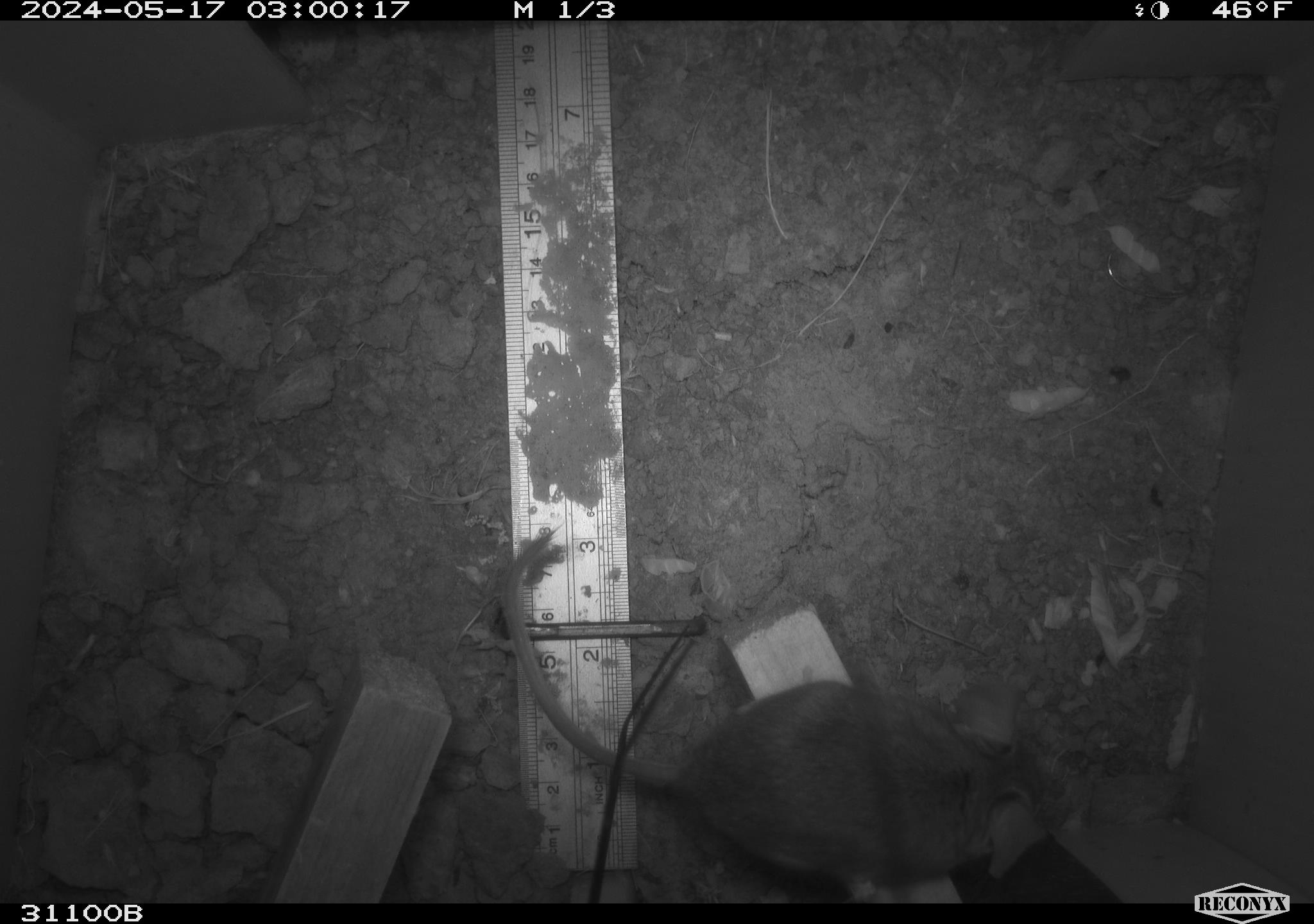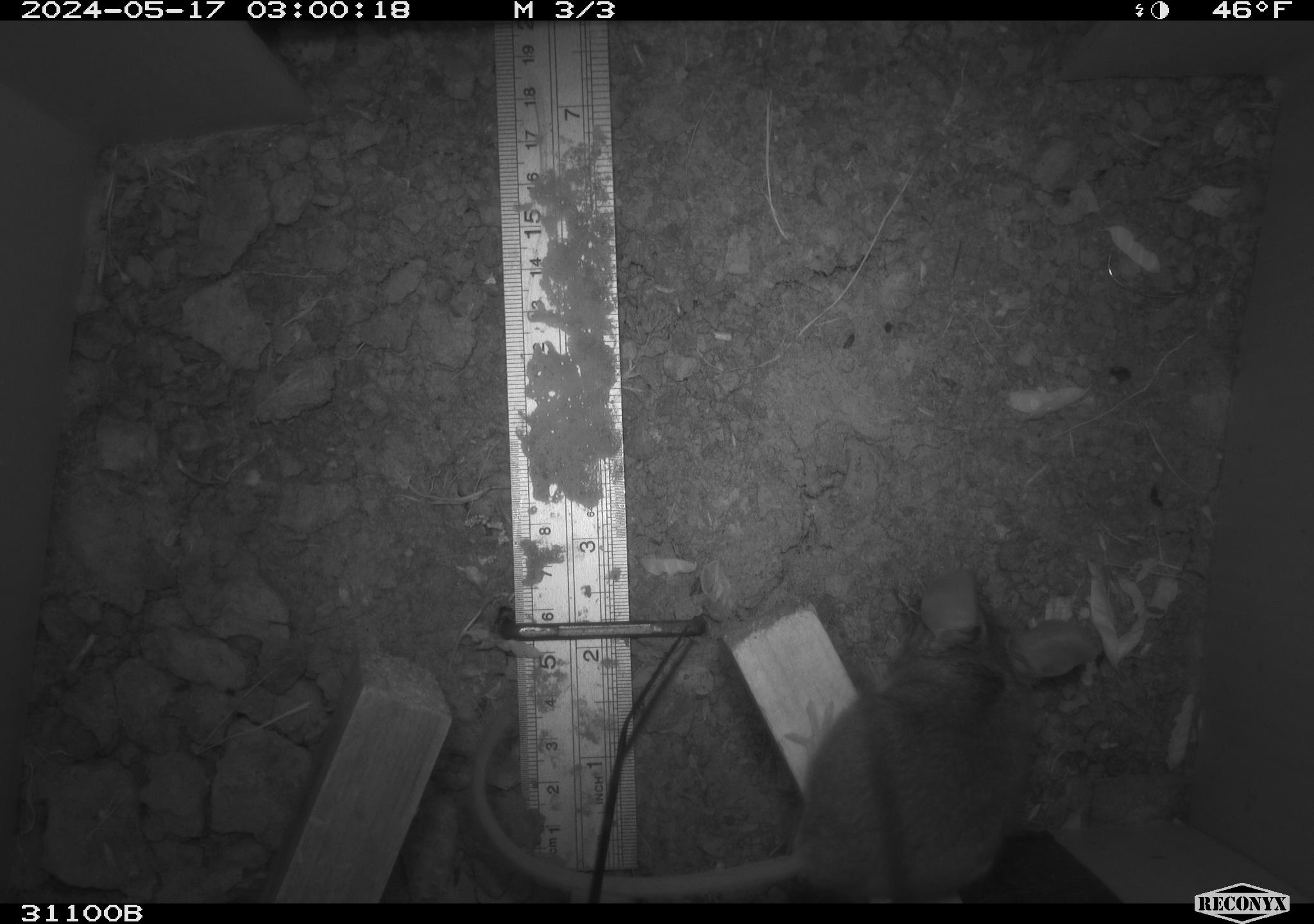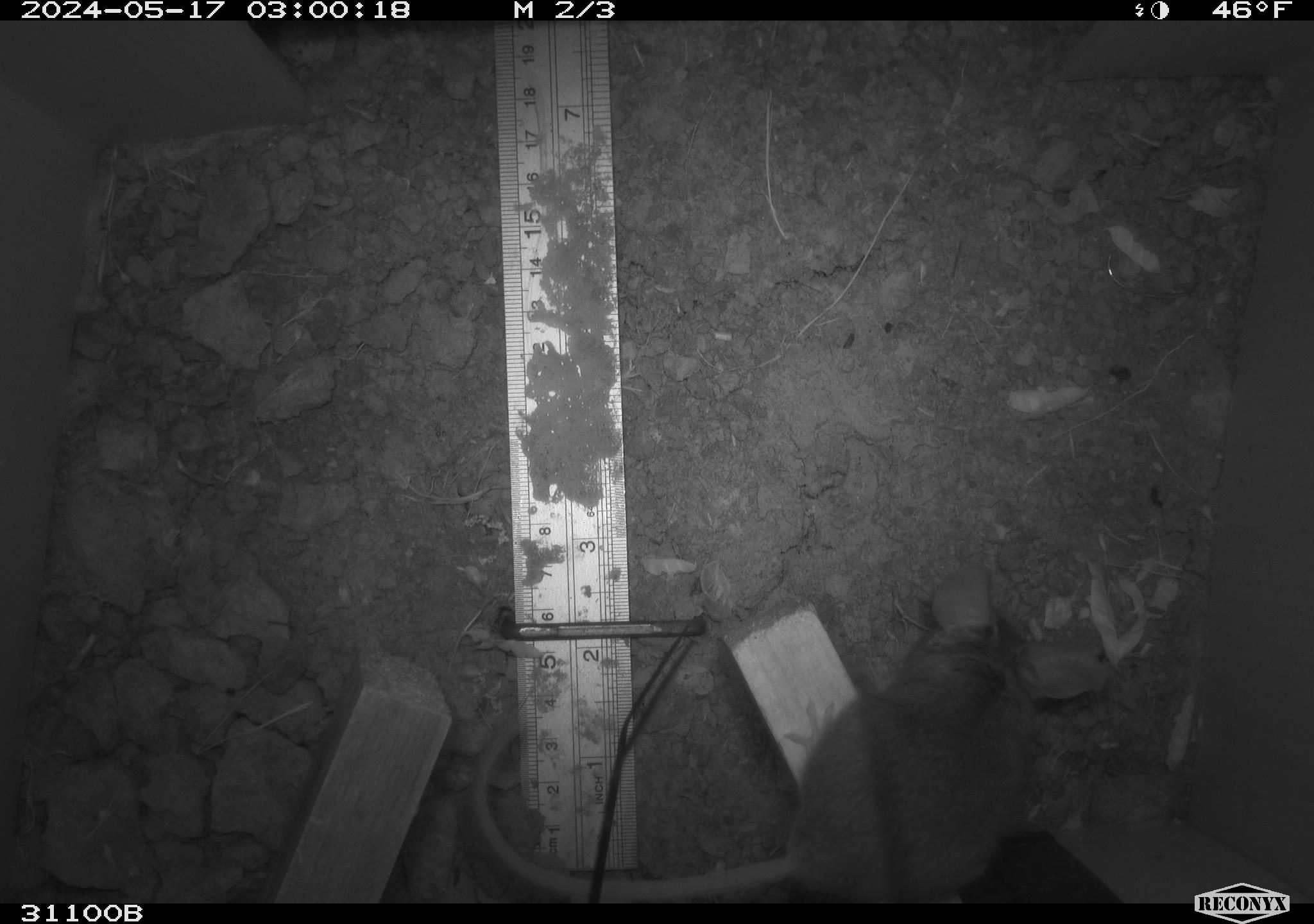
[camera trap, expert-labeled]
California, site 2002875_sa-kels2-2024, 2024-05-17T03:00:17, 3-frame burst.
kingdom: Animalia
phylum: Chordata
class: Mammalia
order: Rodentia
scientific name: Rodentia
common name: rodent